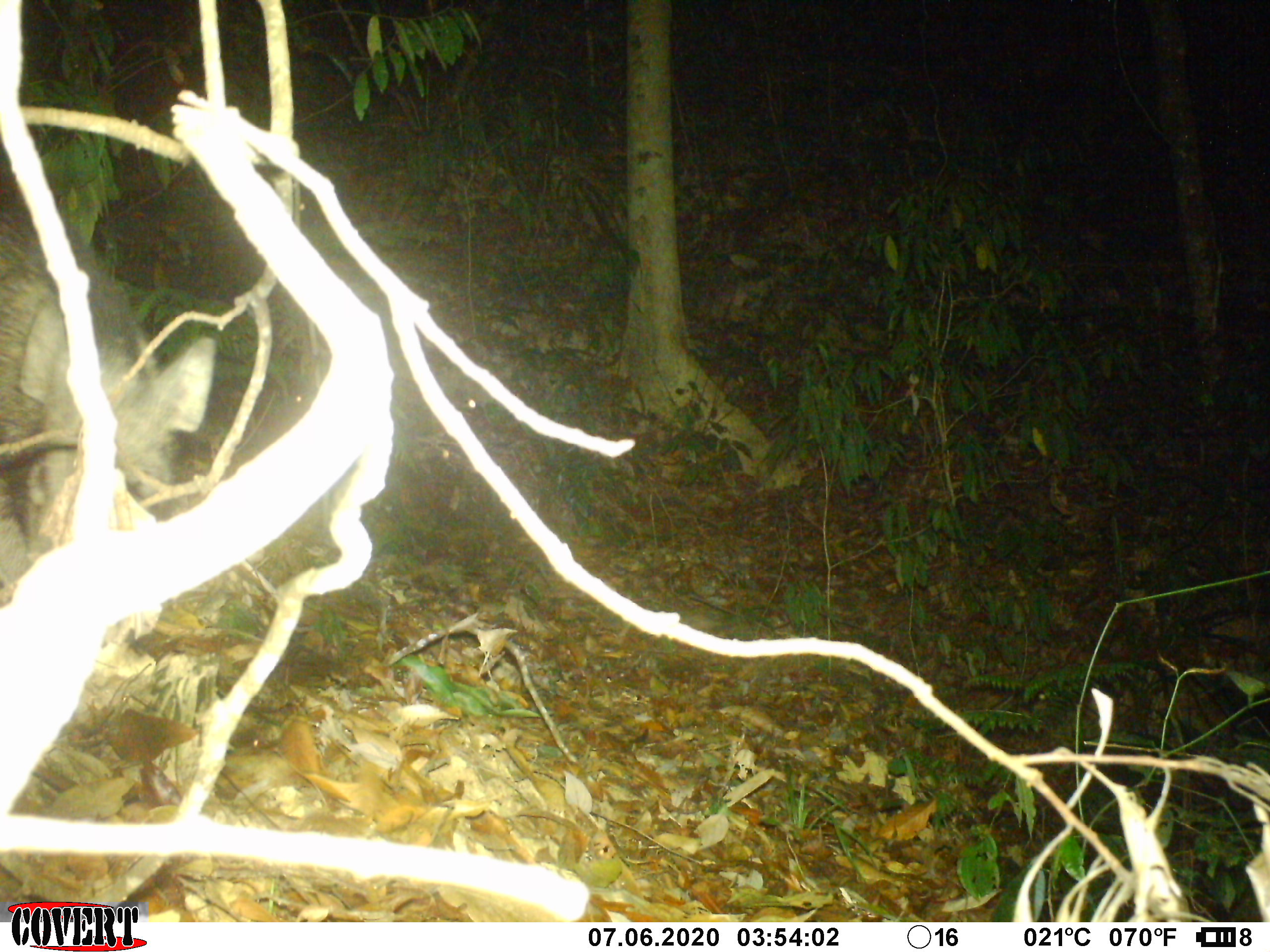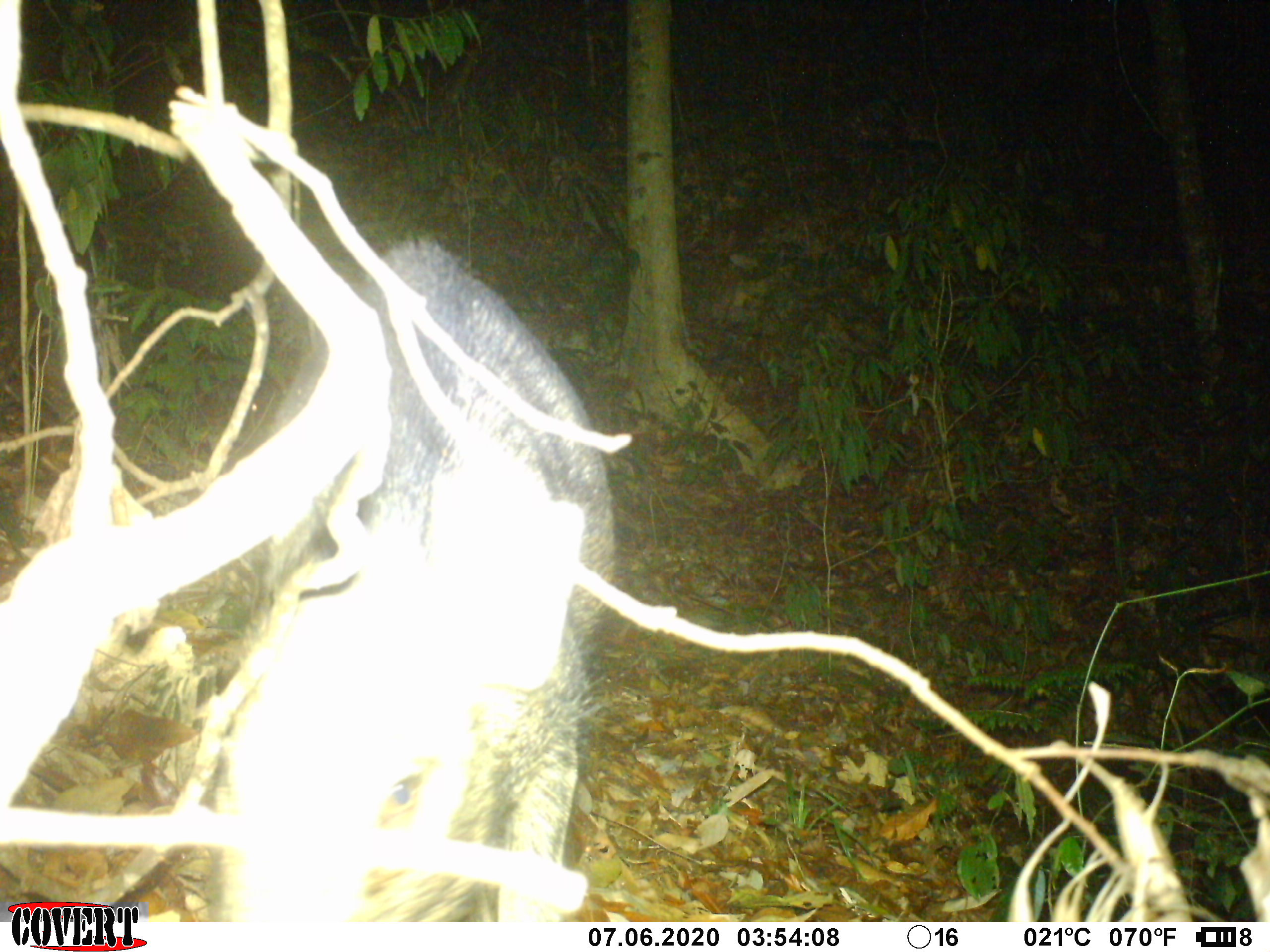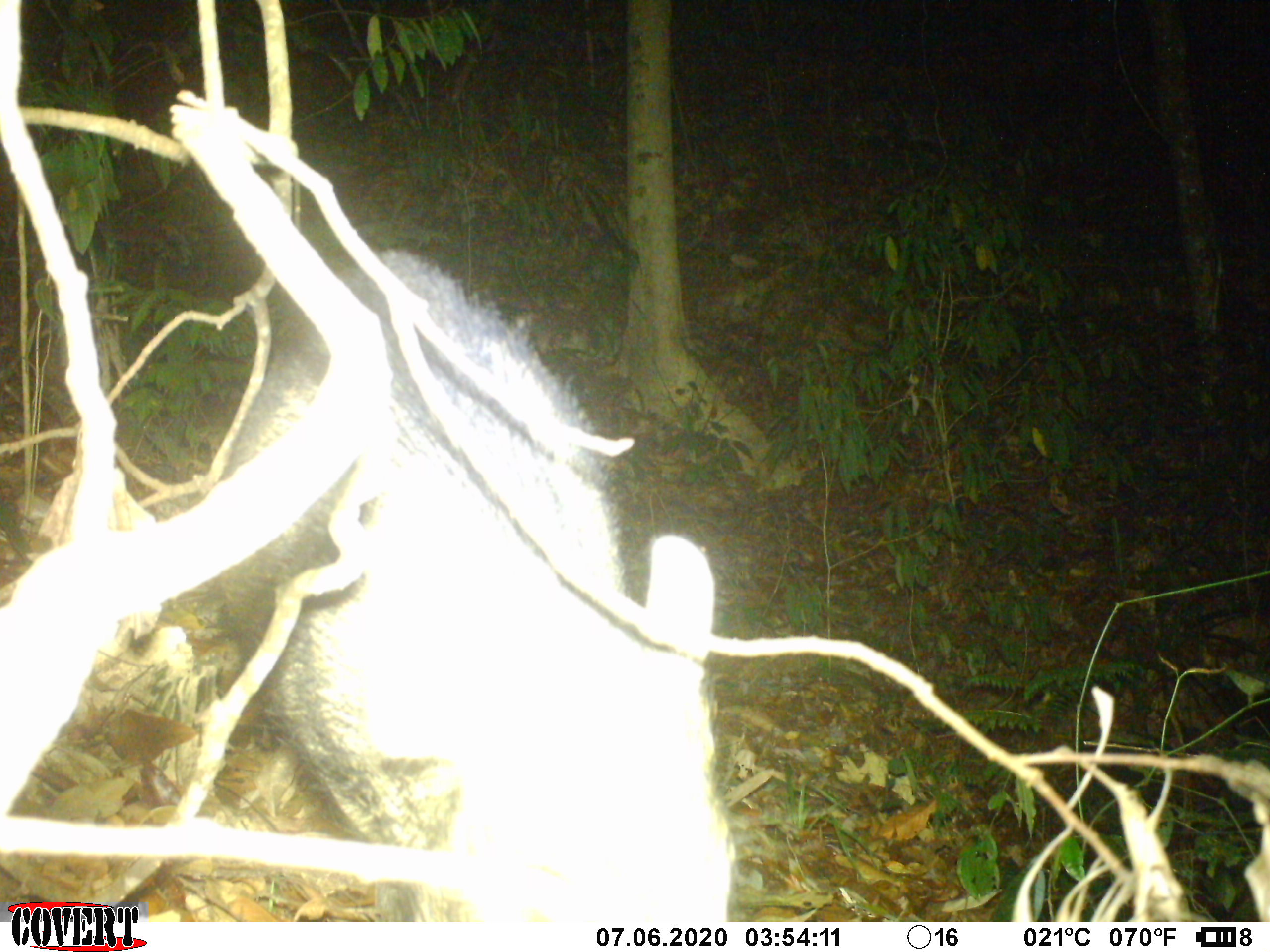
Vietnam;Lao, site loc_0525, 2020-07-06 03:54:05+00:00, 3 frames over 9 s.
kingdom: Animalia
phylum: Chordata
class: Mammalia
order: Artiodactyla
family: Suidae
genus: Sus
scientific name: Sus scrofa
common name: eurasian wild pig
Eurasian wild pig (Sus scrofa). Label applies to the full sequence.